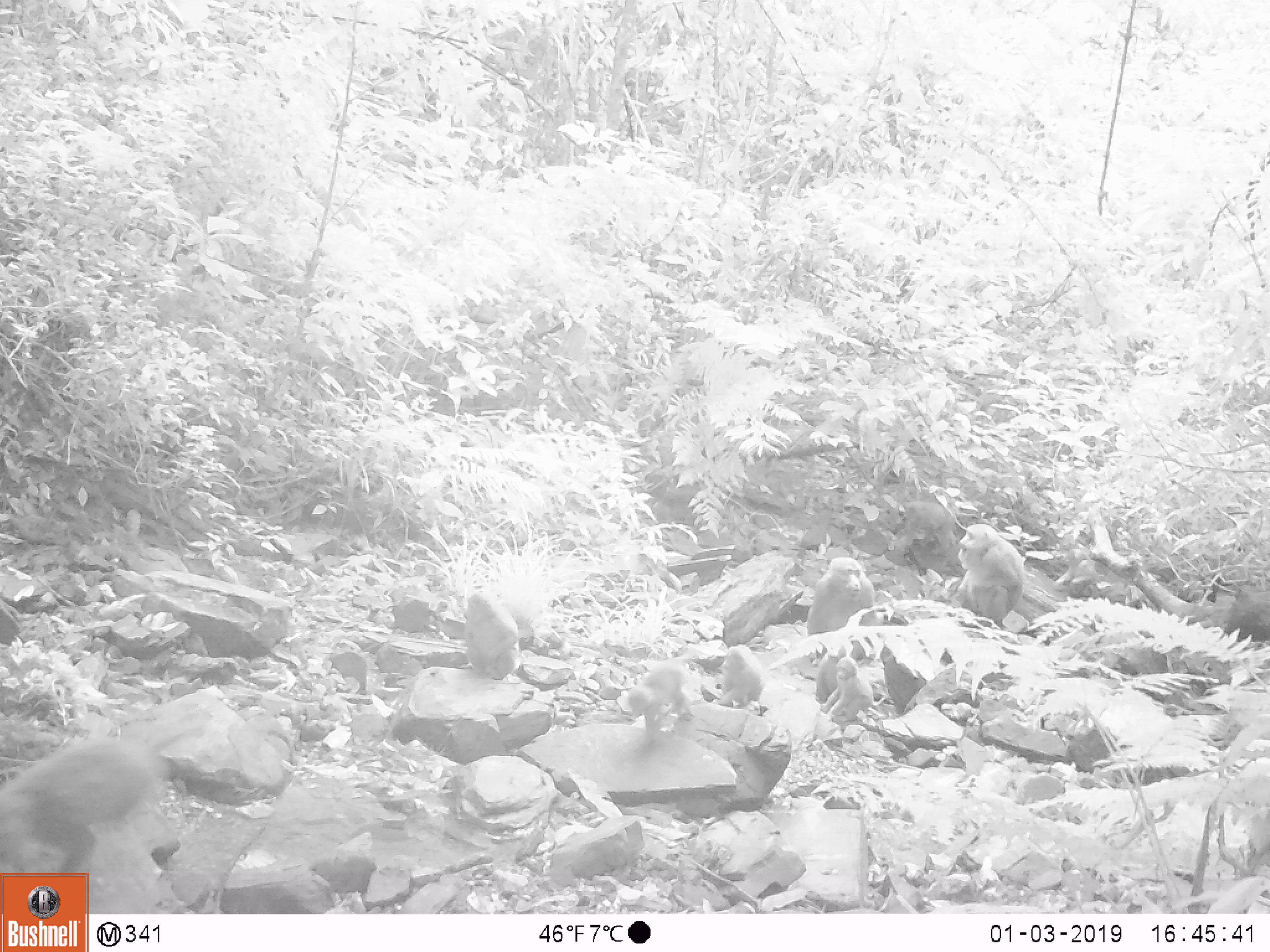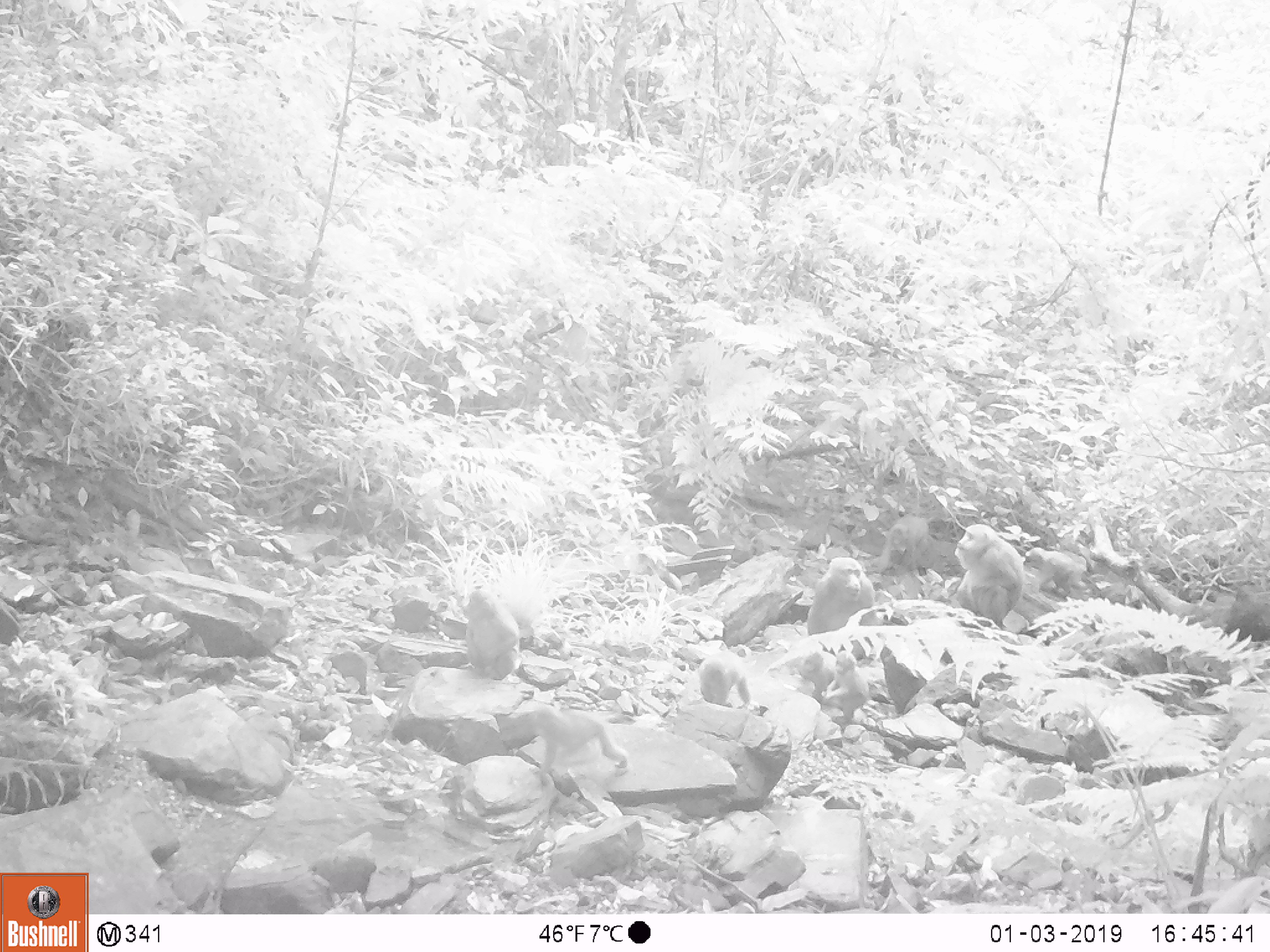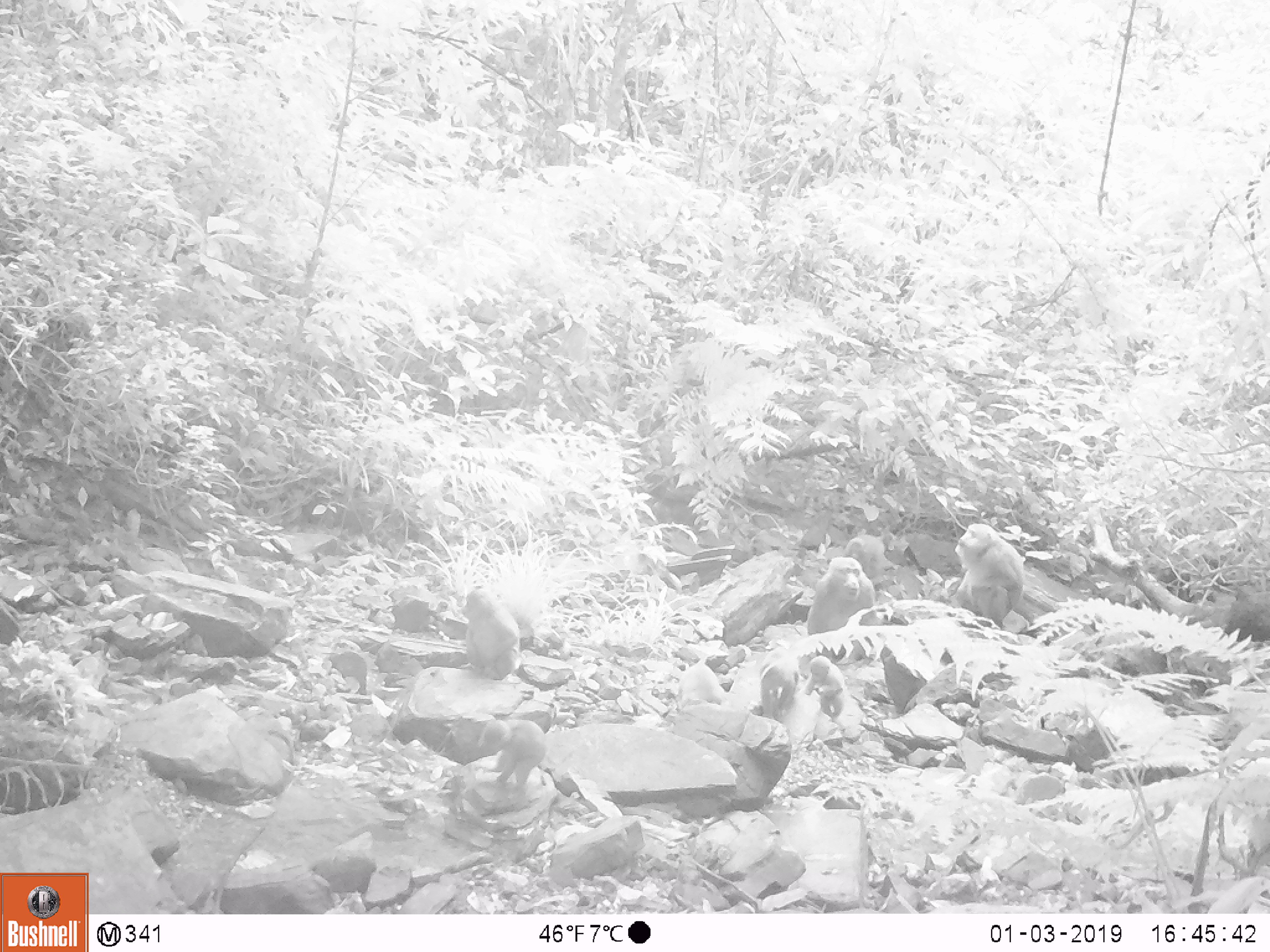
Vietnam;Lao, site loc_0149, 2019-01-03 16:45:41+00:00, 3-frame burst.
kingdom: Animalia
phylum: Chordata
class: Mammalia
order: Primates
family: Cercopithecidae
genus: Macaca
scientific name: Macaca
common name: macaques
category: assam or rhesus macaque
Assam or rhesus macaque (macaques) (Macaca). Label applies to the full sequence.